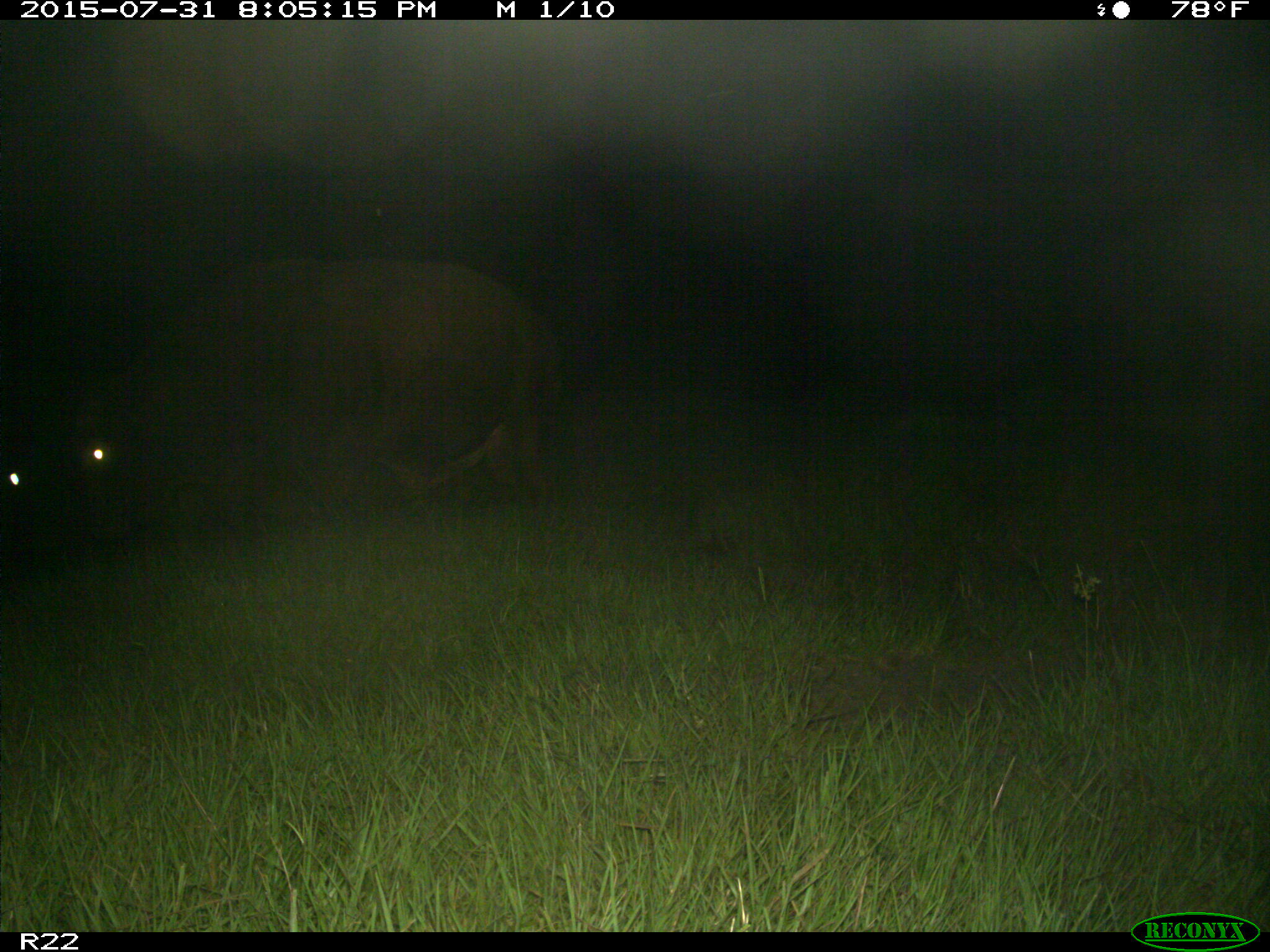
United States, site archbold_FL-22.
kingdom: Animalia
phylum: Chordata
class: Mammalia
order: Artiodactyla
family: Bovidae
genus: Bos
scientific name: Bos taurus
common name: domestic cow